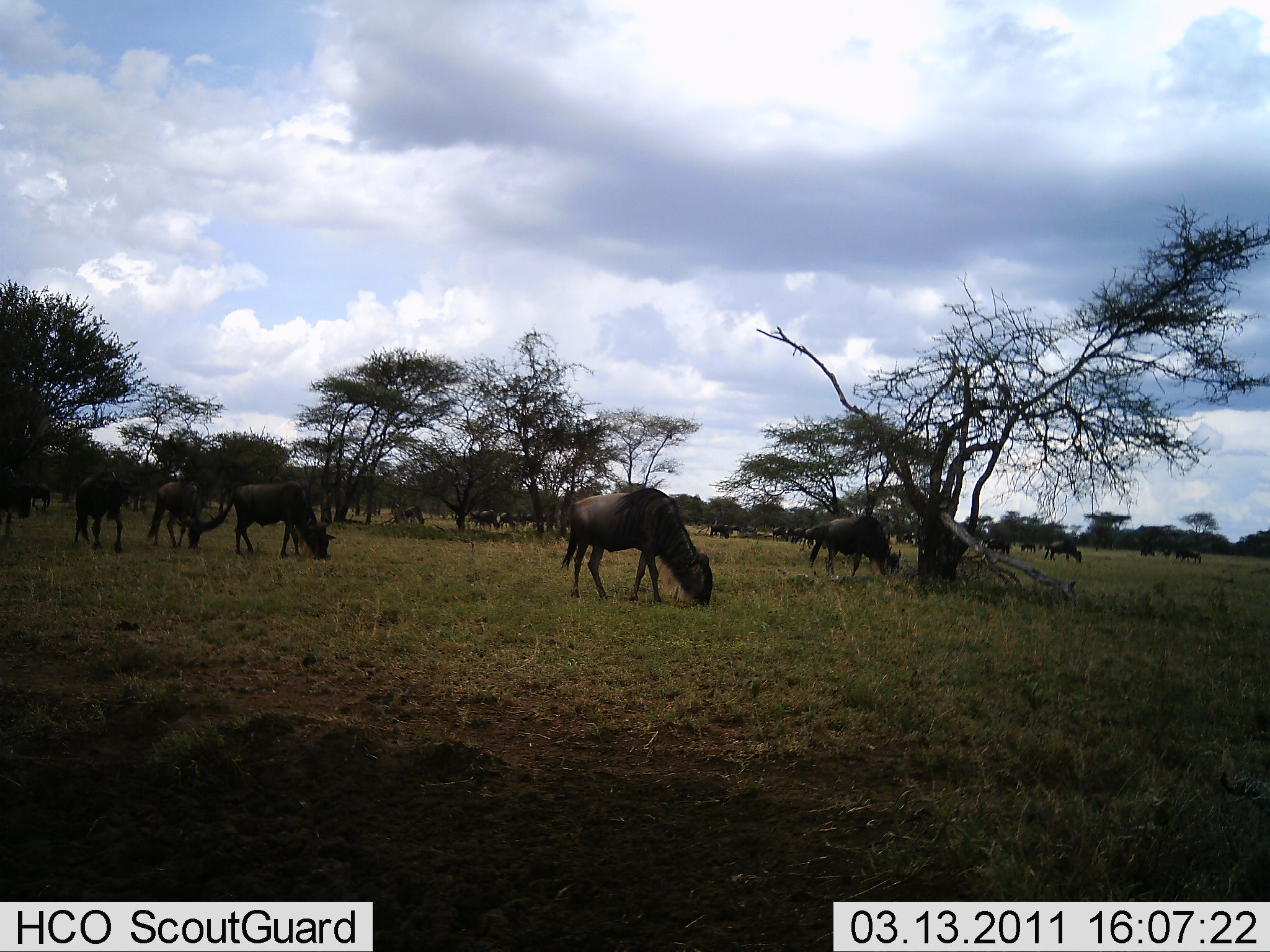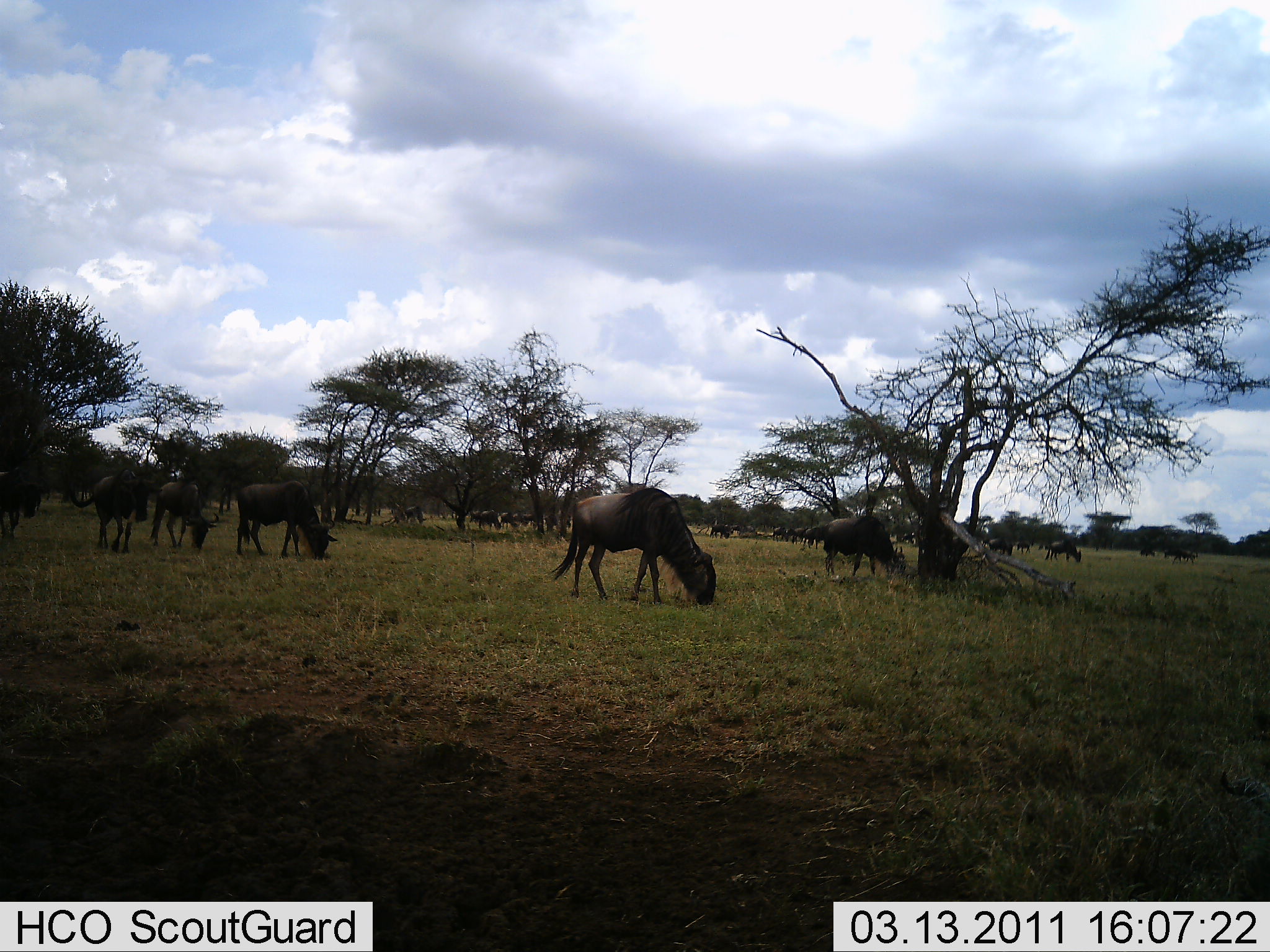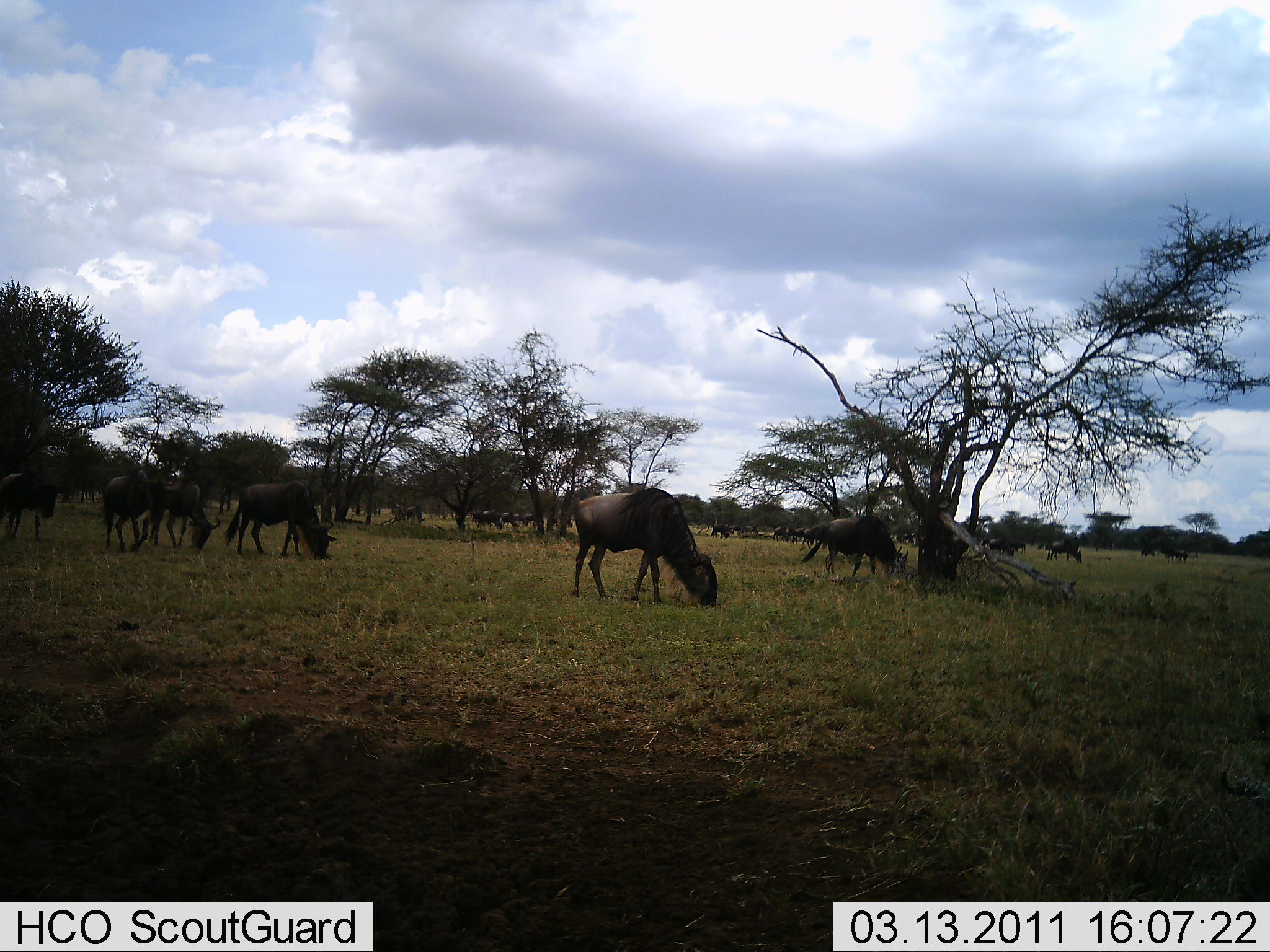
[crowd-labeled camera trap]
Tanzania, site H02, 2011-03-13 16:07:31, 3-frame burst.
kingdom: Animalia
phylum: Chordata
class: Mammalia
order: Artiodactyla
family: Bovidae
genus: Connochaetes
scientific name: Connochaetes taurinus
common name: blue wildebeest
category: wildebeest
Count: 11-50.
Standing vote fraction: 31%.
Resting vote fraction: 0%.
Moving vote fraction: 15%.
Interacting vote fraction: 0%.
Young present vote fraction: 0%.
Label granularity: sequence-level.